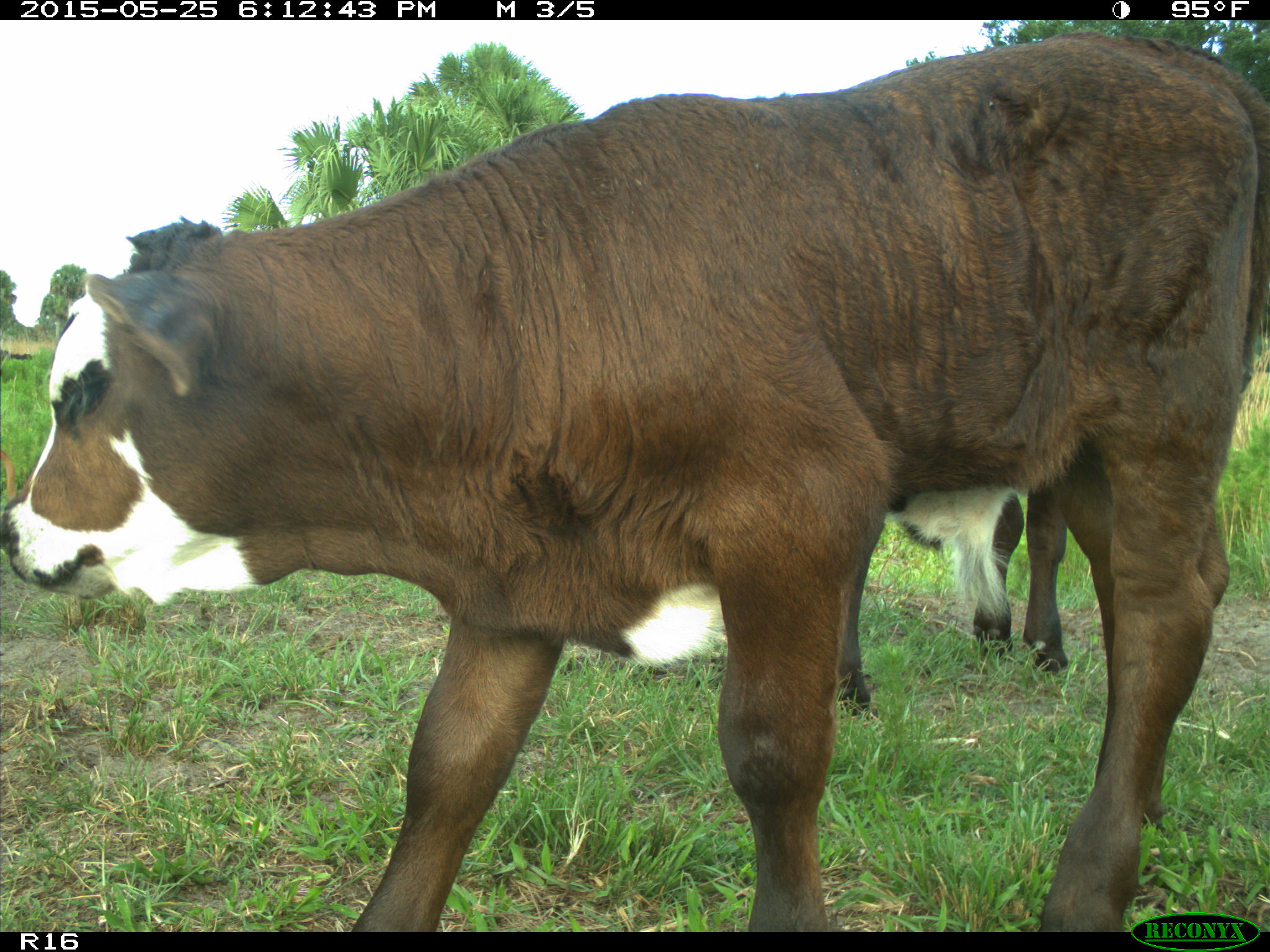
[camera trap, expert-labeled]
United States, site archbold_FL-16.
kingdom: Animalia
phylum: Chordata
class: Mammalia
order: Artiodactyla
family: Bovidae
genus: Bos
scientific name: Bos taurus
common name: domestic cow